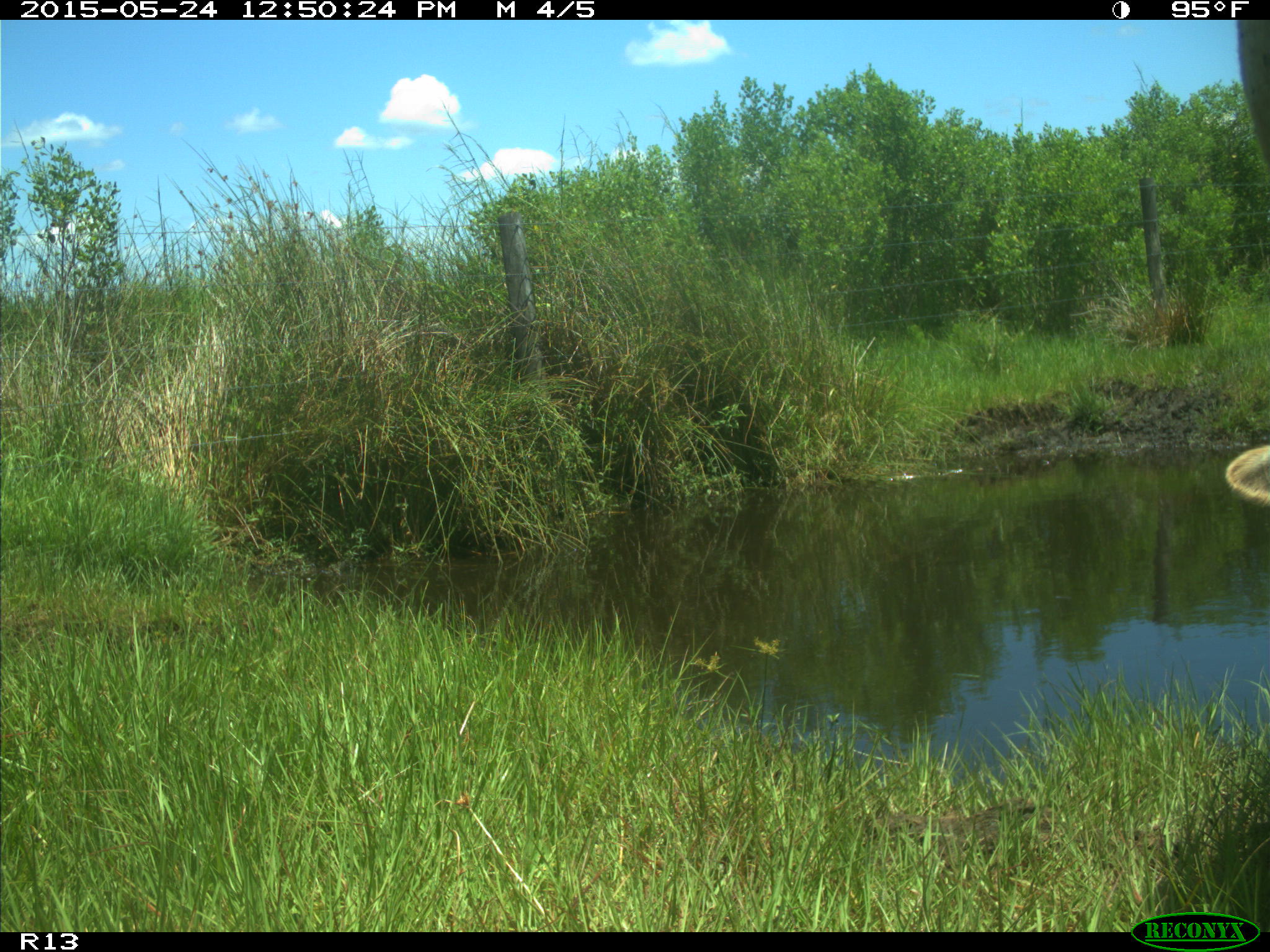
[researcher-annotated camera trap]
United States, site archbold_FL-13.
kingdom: Animalia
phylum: Chordata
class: Mammalia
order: Artiodactyla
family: Bovidae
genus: Bos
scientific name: Bos taurus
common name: domestic cow